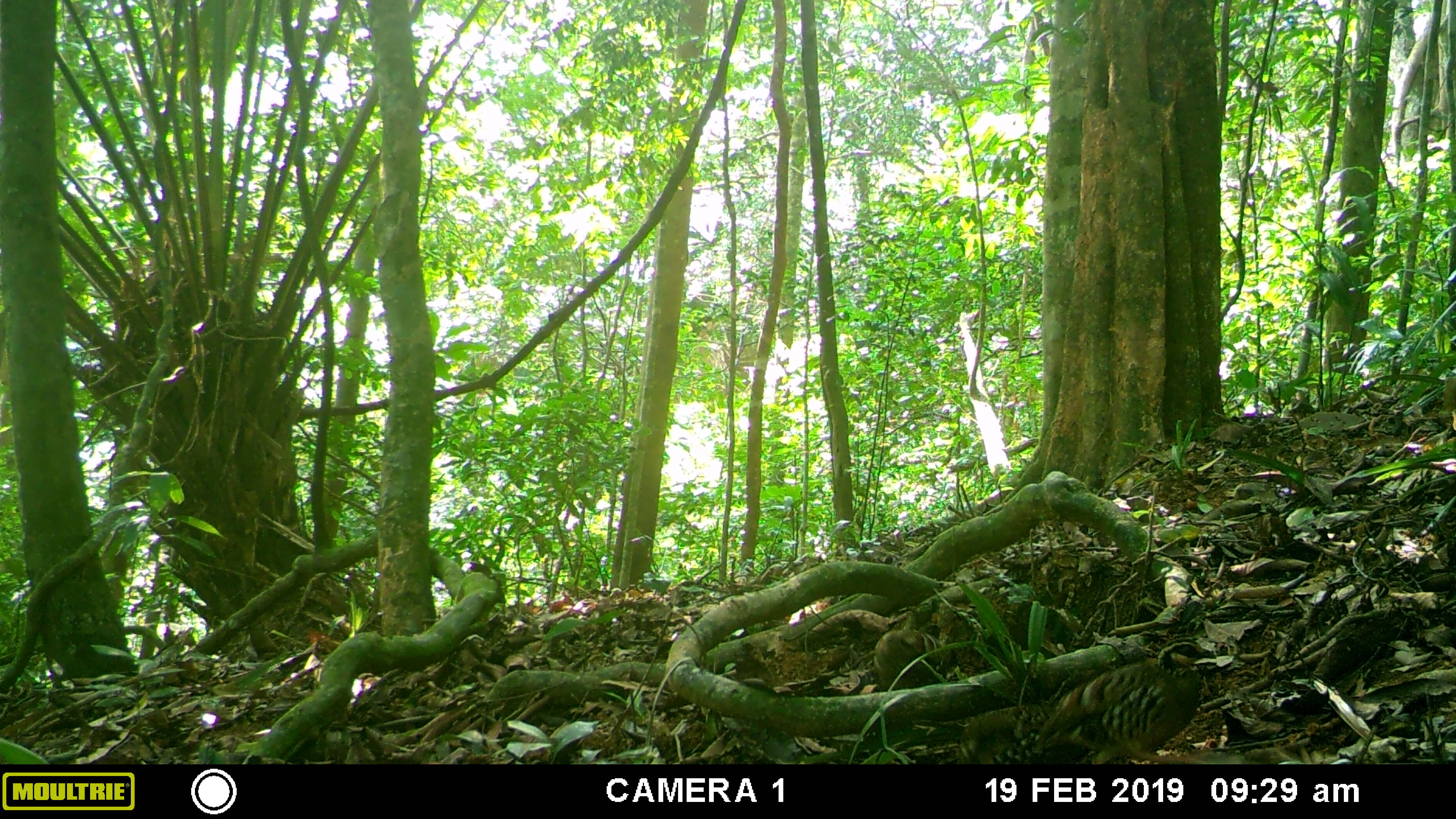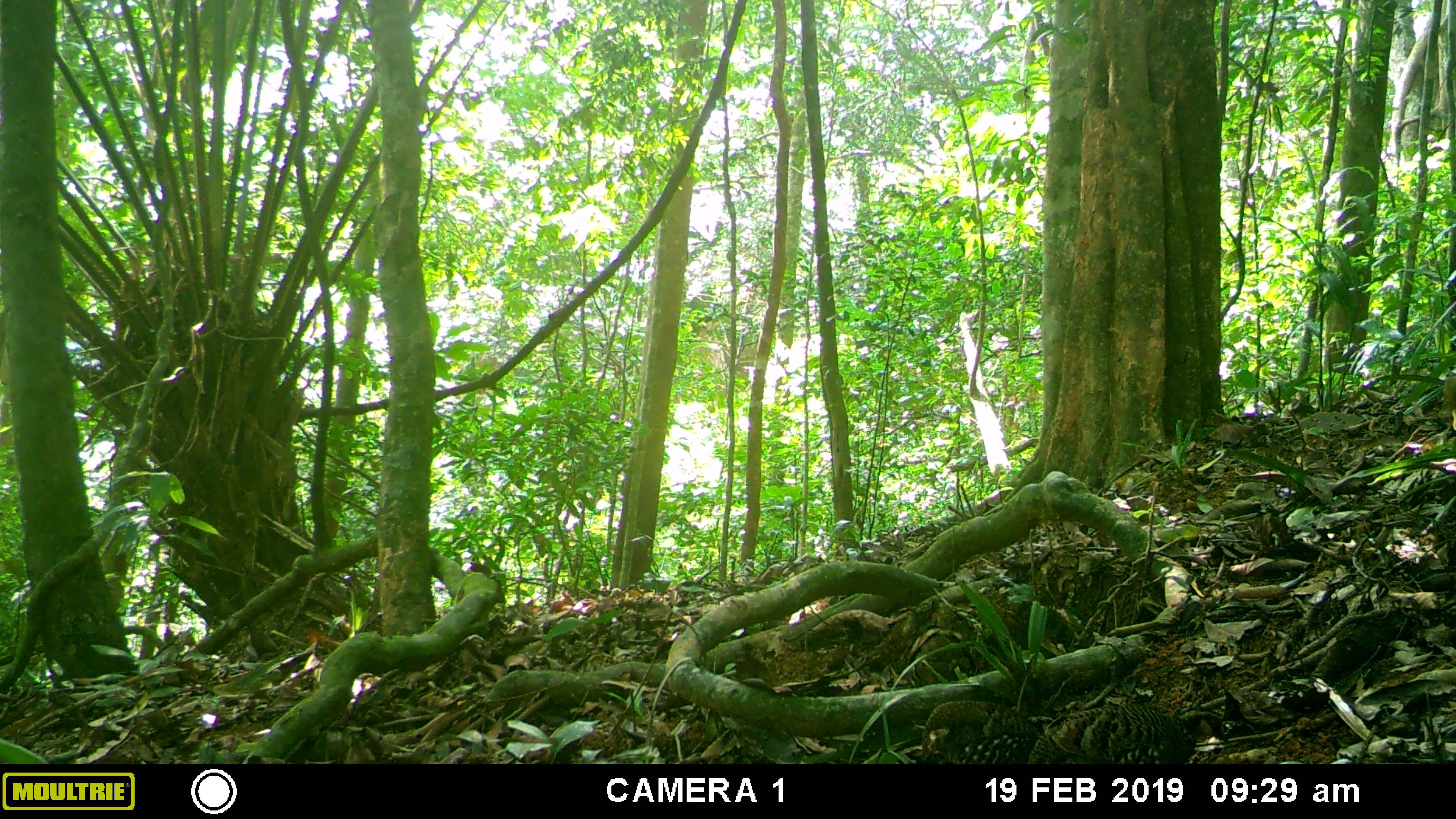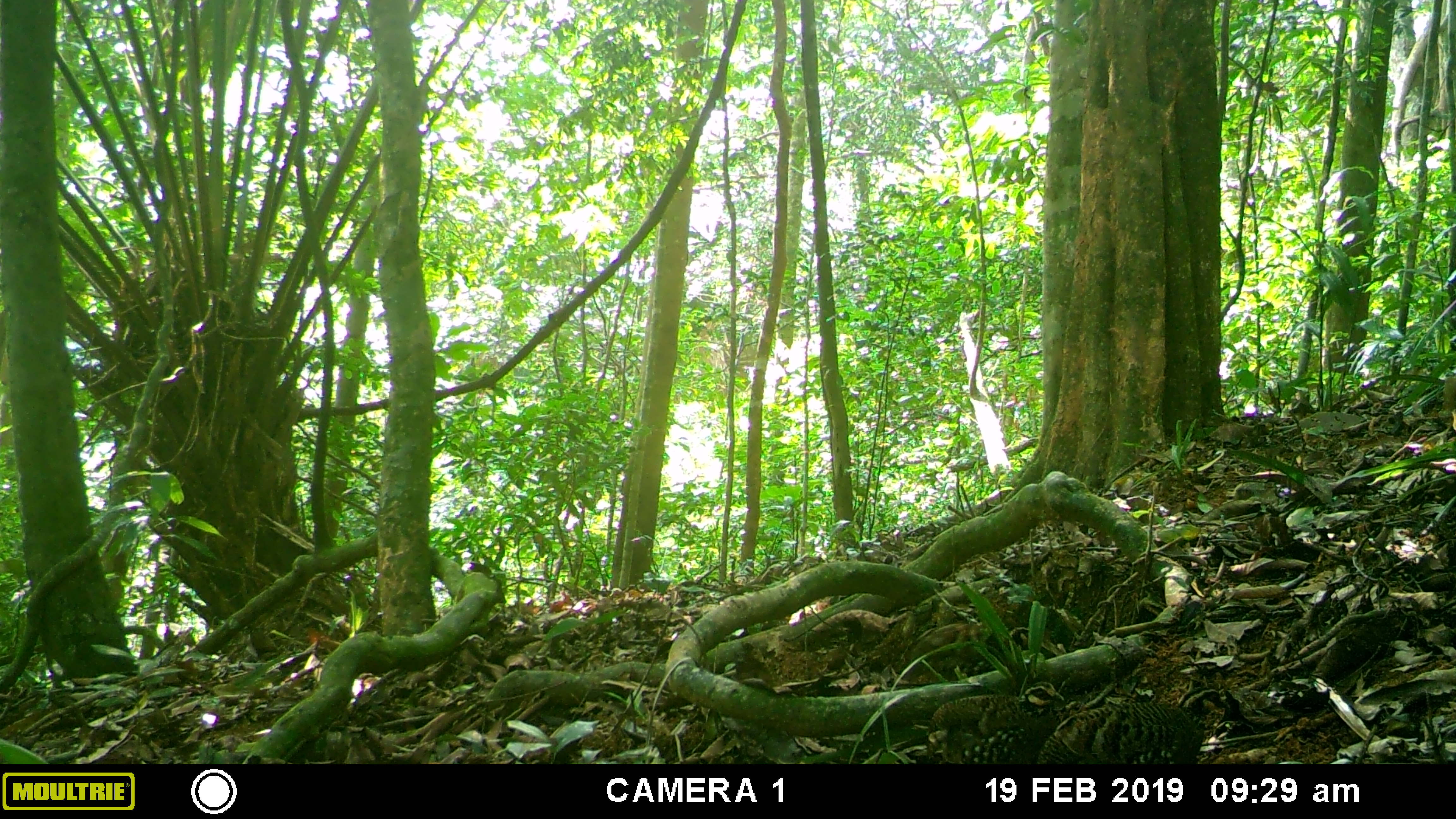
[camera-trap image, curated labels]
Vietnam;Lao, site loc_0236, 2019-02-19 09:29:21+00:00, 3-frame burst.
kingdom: Animalia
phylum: Chordata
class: Aves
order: Galliformes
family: Phasianidae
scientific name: Phasianidae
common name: partridge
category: unidentified partridge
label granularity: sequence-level